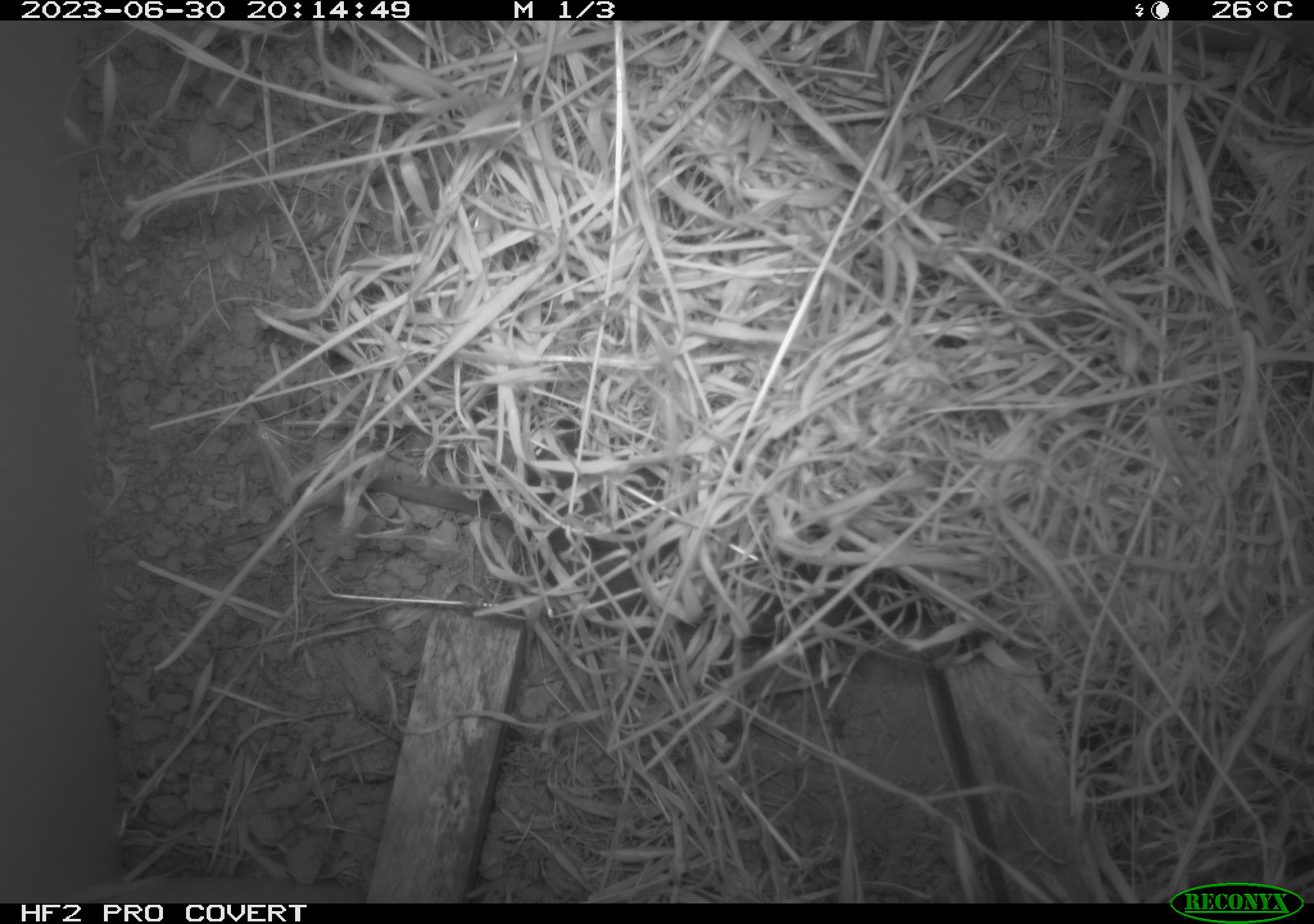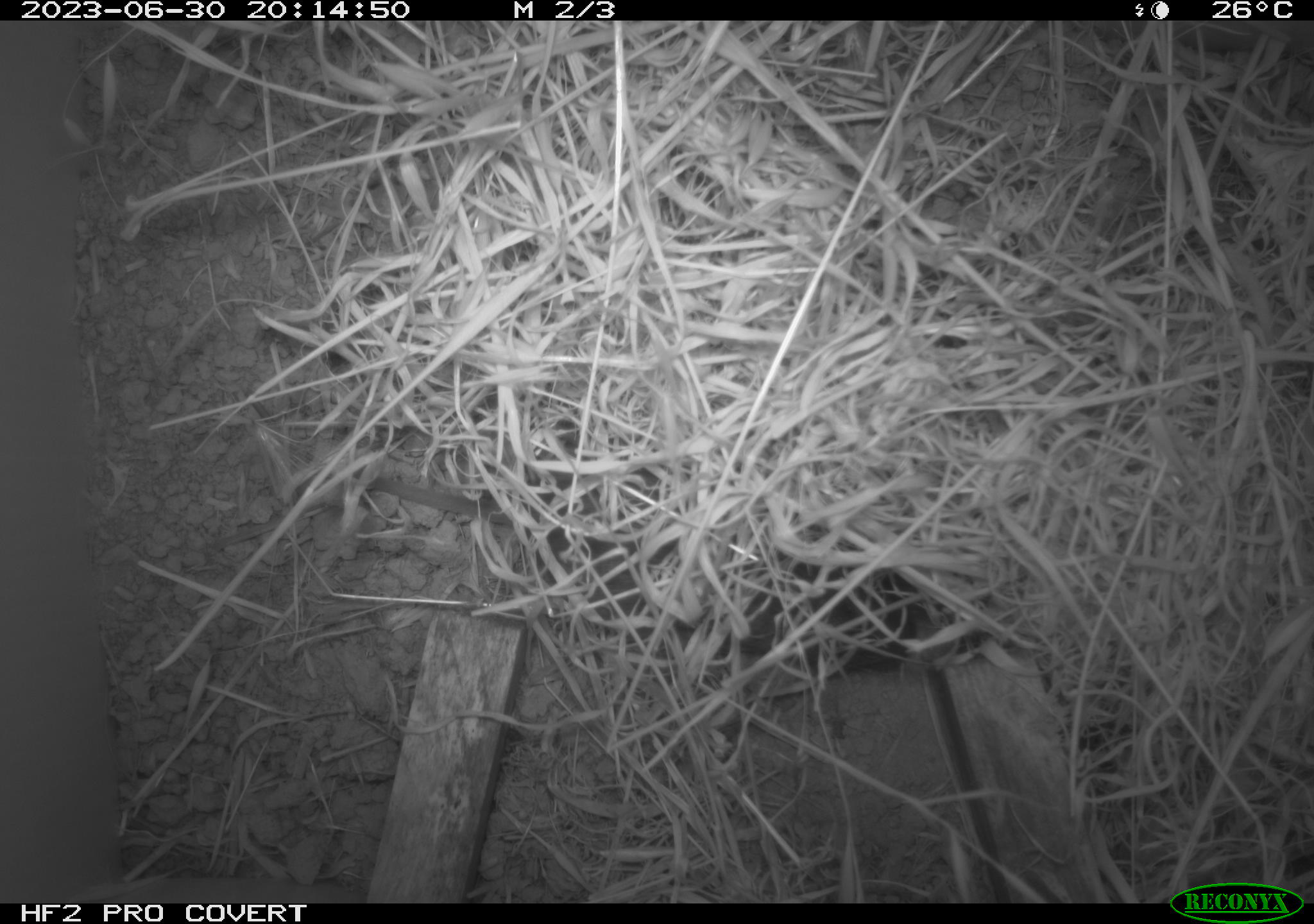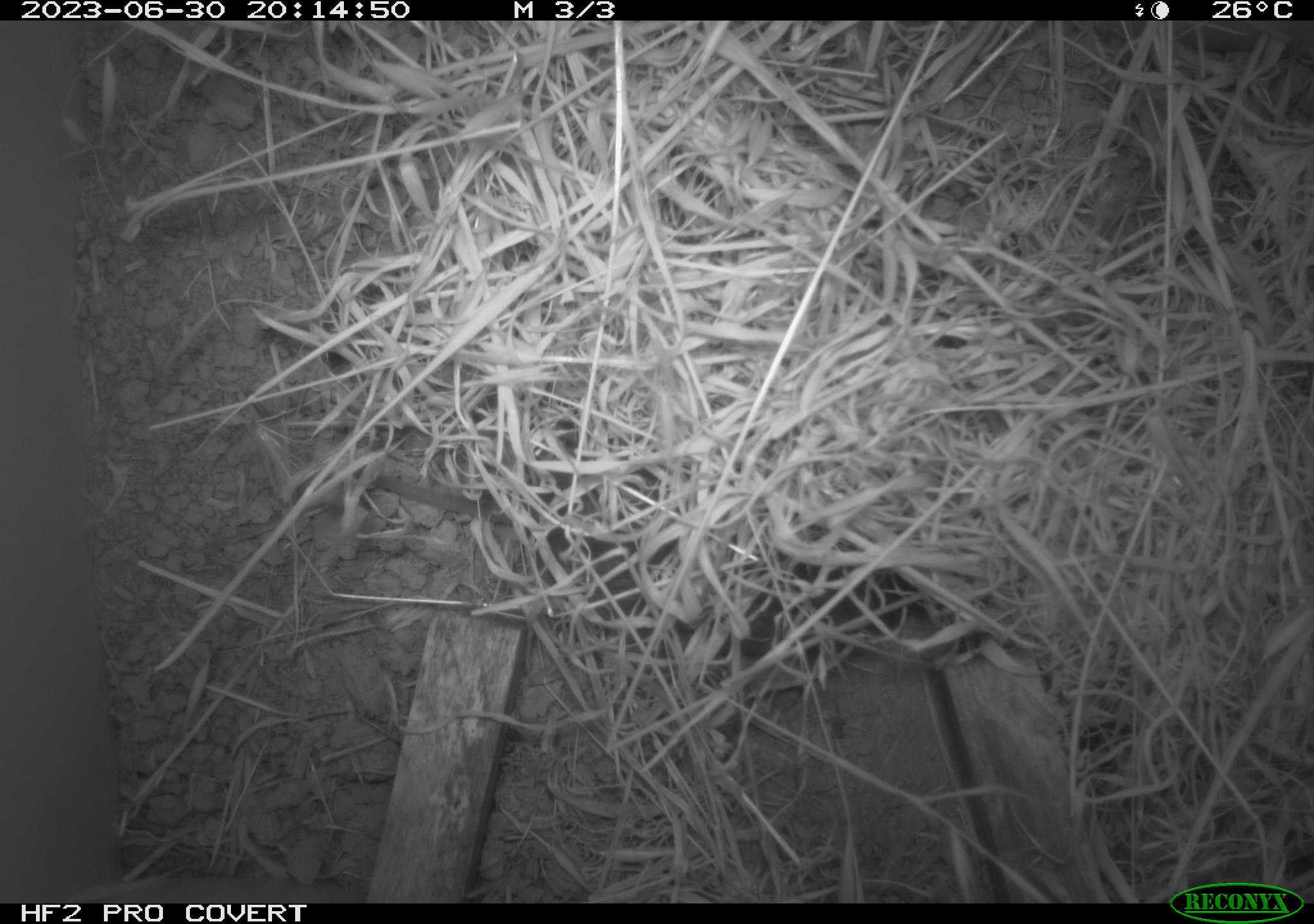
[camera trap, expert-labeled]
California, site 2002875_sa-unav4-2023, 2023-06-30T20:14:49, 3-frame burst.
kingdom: Animalia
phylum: Chordata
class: Mammalia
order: Rodentia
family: Cricetidae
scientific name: Arvicolinae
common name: voles, lemmings, and muskrats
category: arvicolinae subfamily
Arvicolinae subfamily (voles, lemmings, and muskrats) (Arvicolinae).